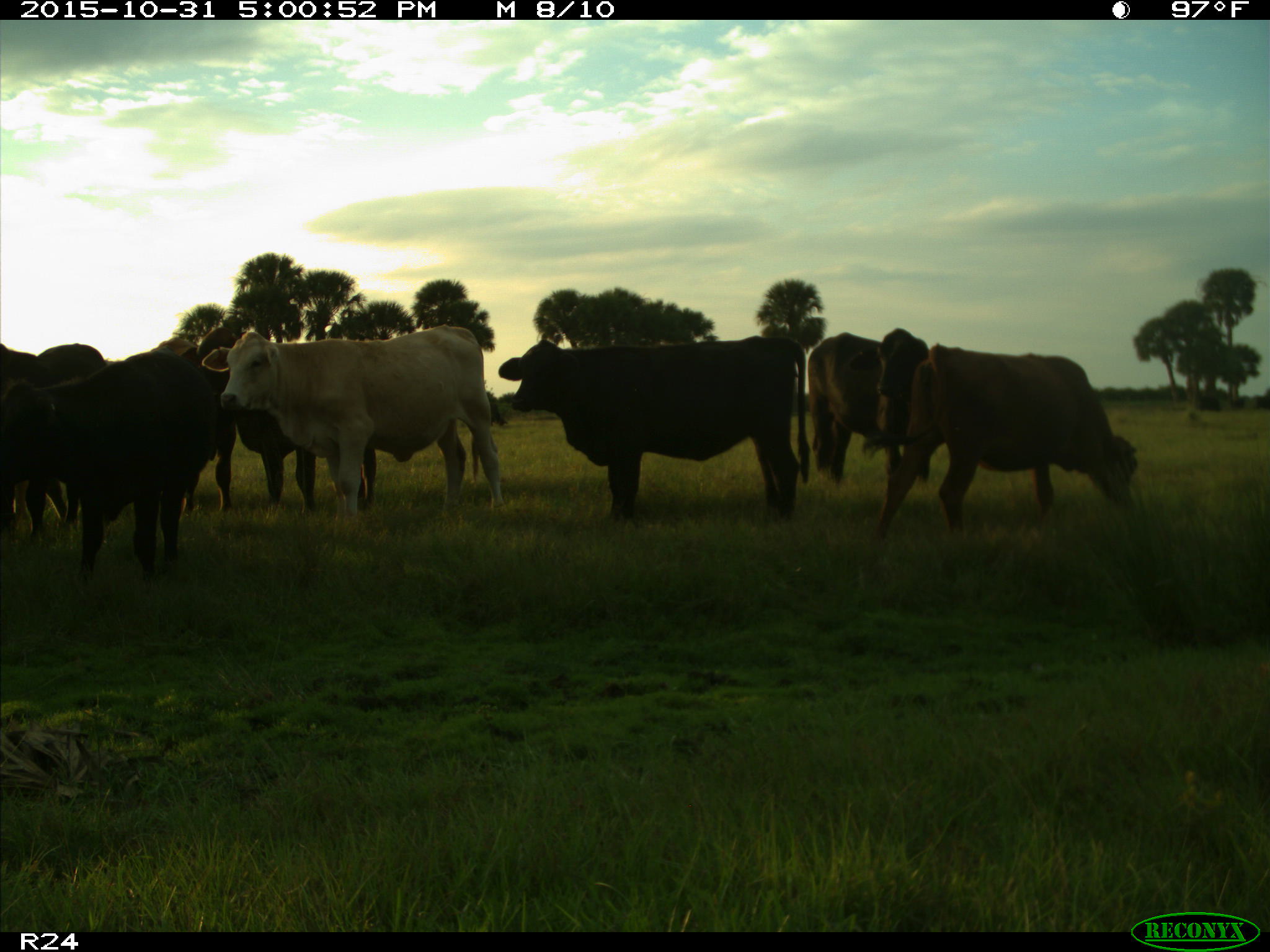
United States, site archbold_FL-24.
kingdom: Animalia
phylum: Chordata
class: Mammalia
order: Artiodactyla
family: Bovidae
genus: Bos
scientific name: Bos taurus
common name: domestic cow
Bos taurus (domestic cow).